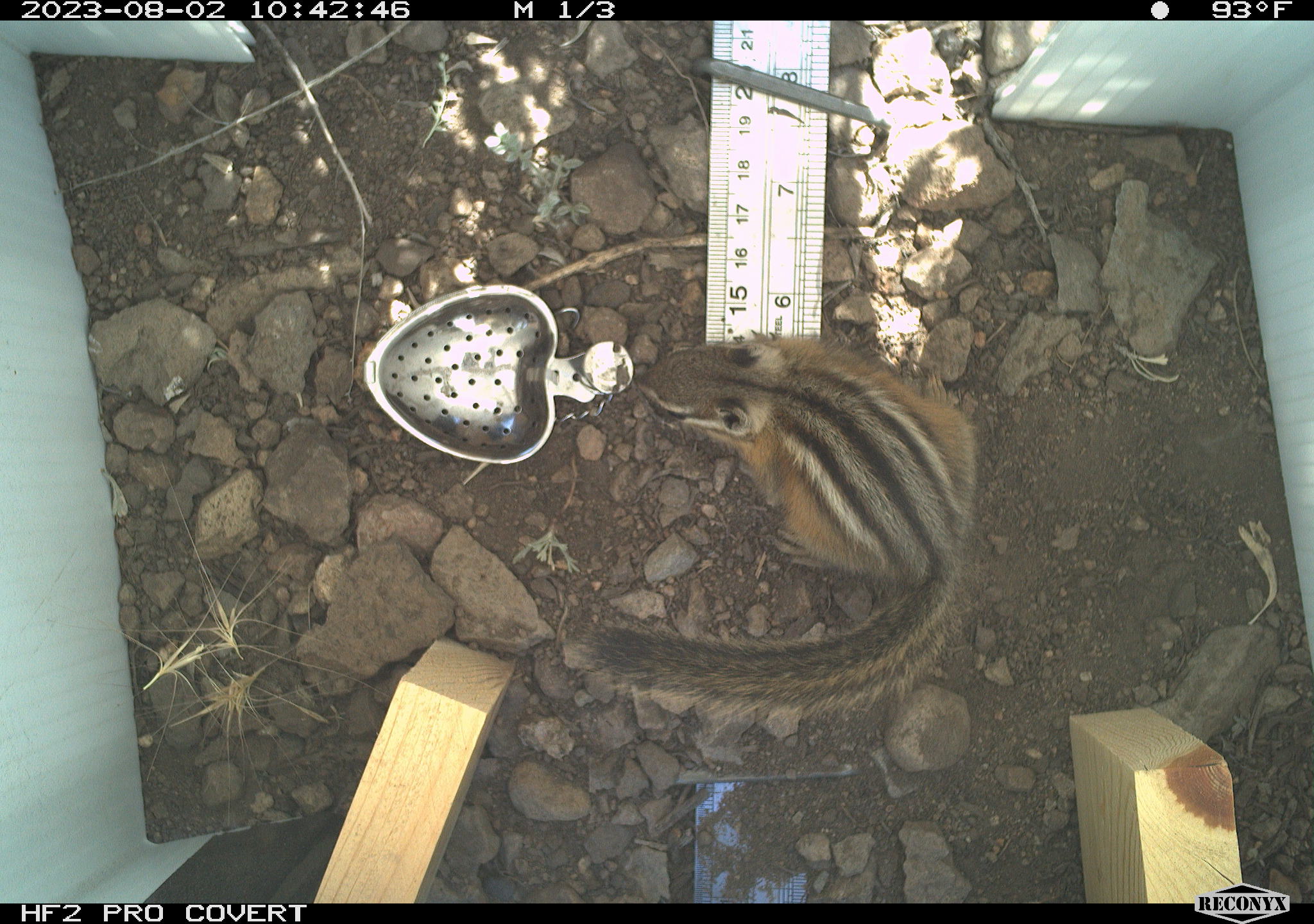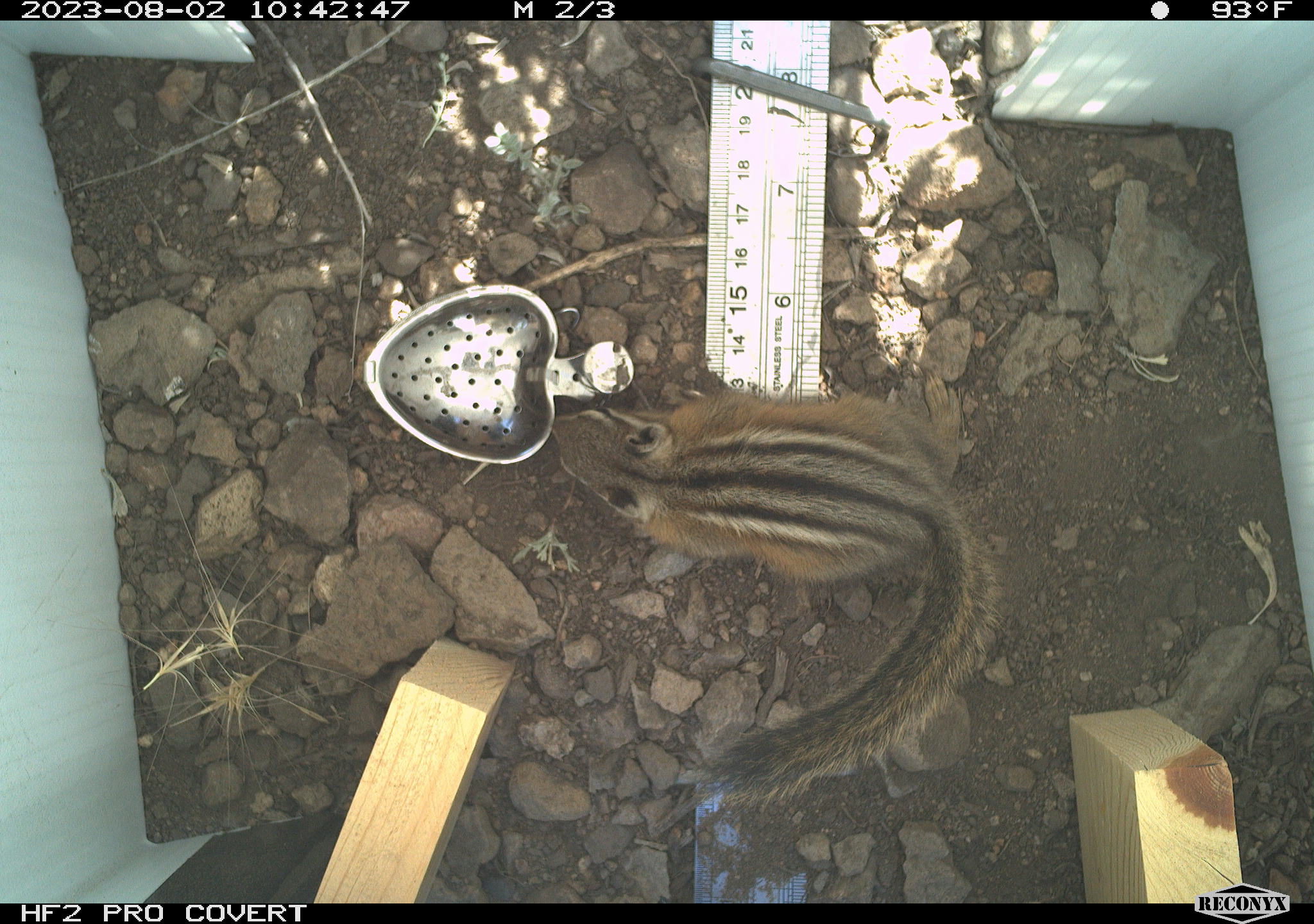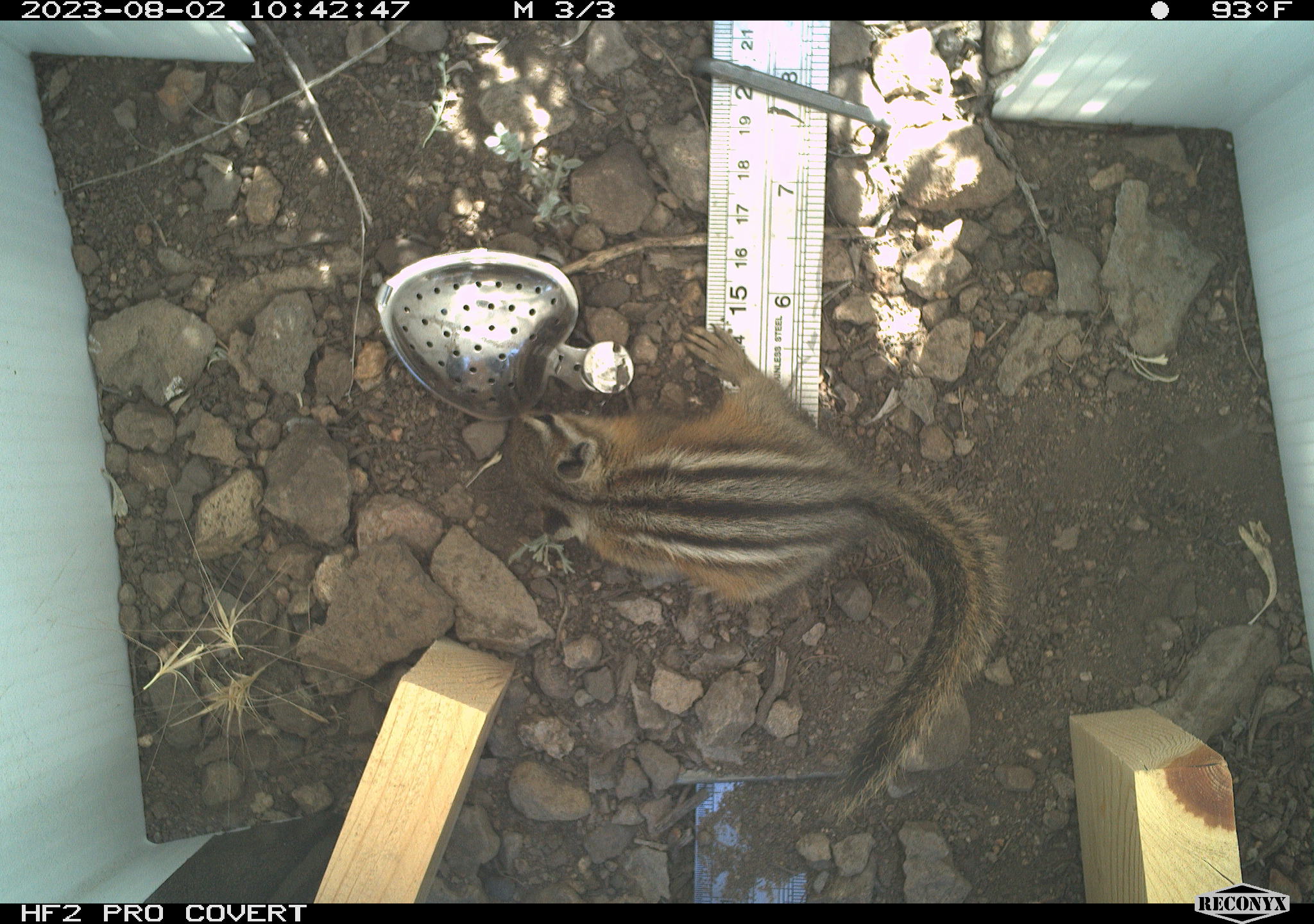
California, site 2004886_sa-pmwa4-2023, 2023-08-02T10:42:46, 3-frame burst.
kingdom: Animalia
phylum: Chordata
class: Mammalia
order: Rodentia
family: Sciuridae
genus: Neotamias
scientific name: Neotamias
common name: western chipmunks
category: neotamias species